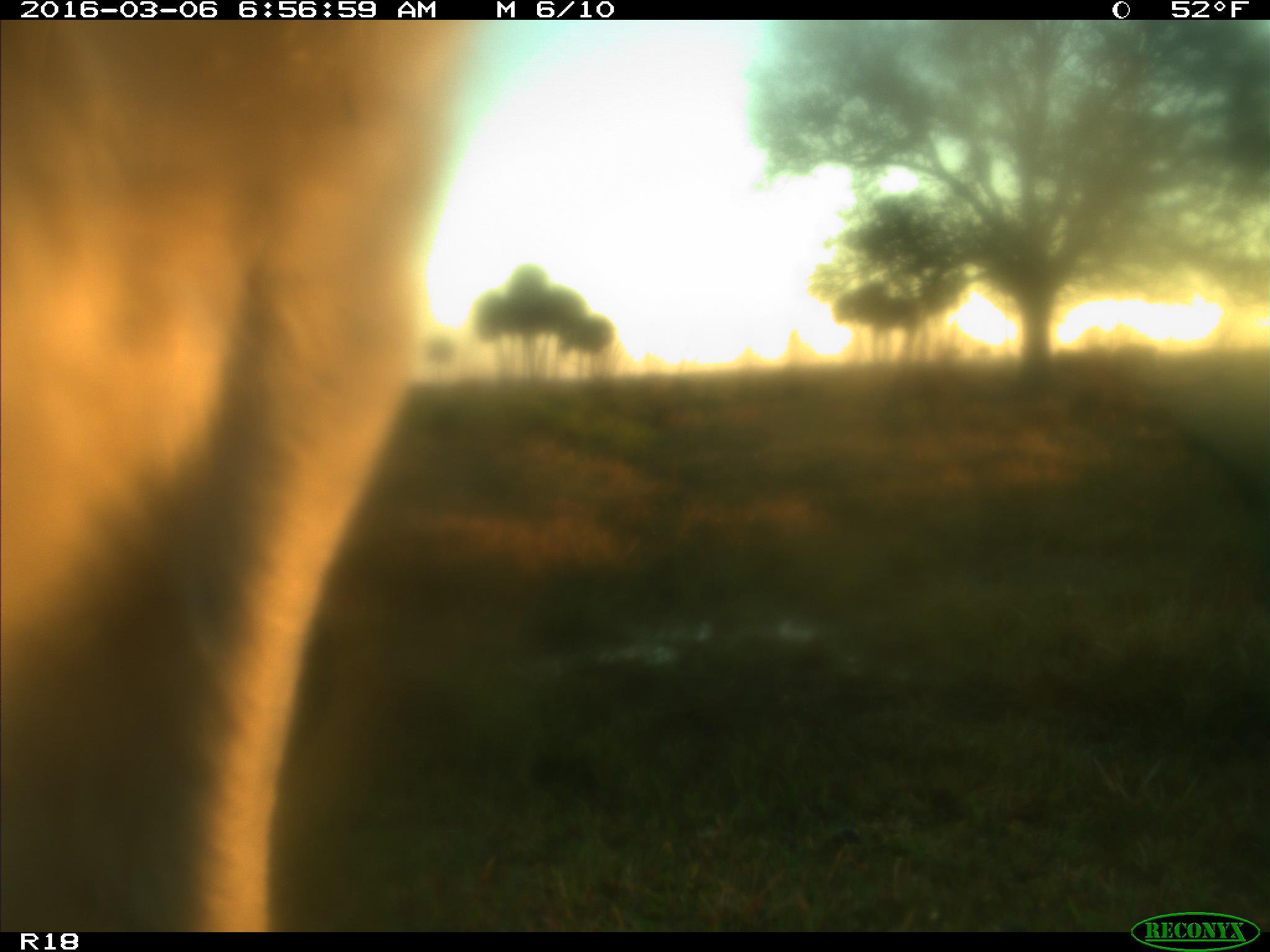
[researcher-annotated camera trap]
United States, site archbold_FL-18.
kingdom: Animalia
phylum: Chordata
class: Mammalia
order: Artiodactyla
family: Bovidae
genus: Bos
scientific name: Bos taurus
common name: domestic cow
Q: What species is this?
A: Bos taurus (domestic cow).